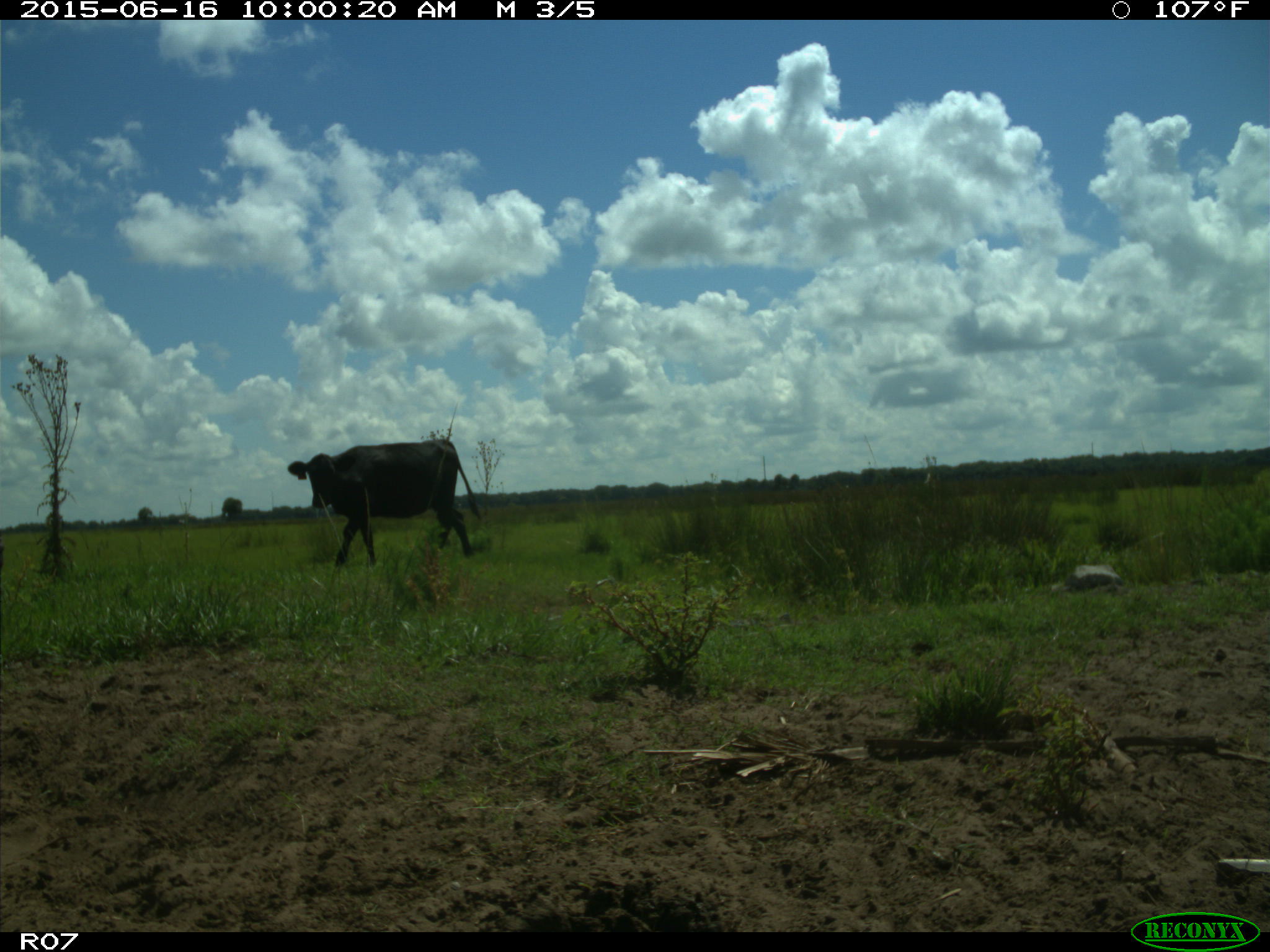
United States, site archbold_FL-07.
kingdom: Animalia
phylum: Chordata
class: Mammalia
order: Artiodactyla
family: Bovidae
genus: Bos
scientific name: Bos taurus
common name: domestic cow